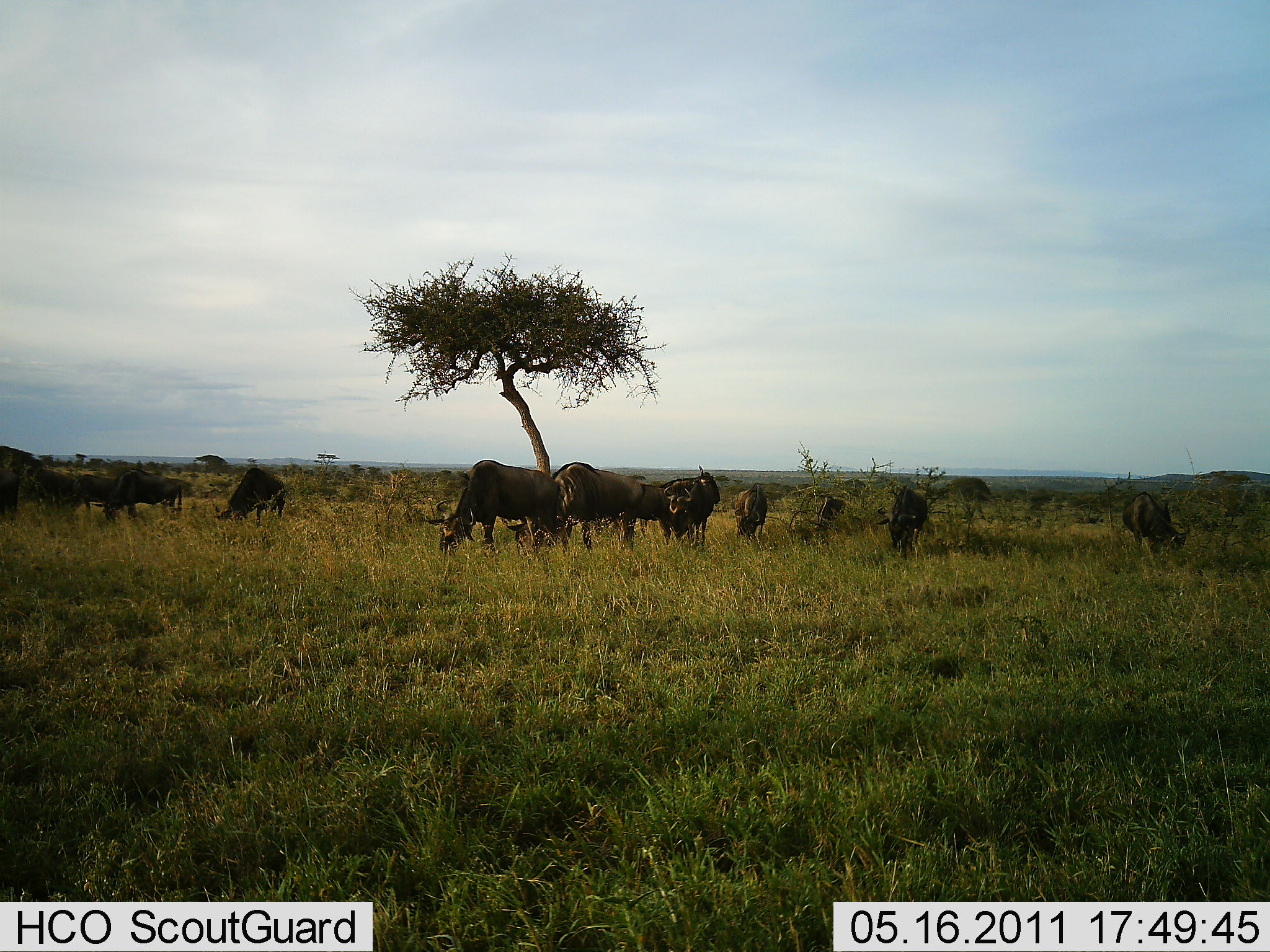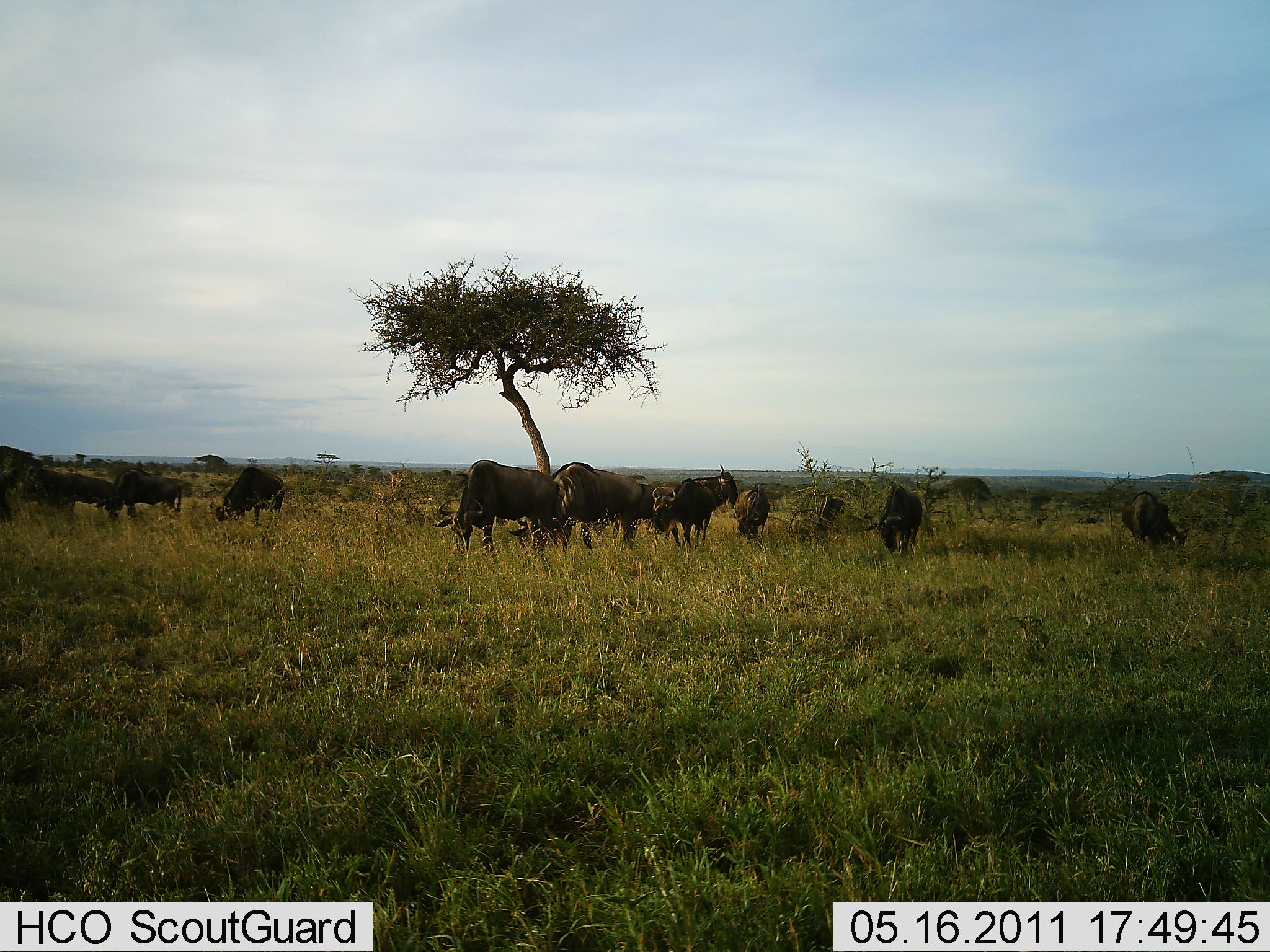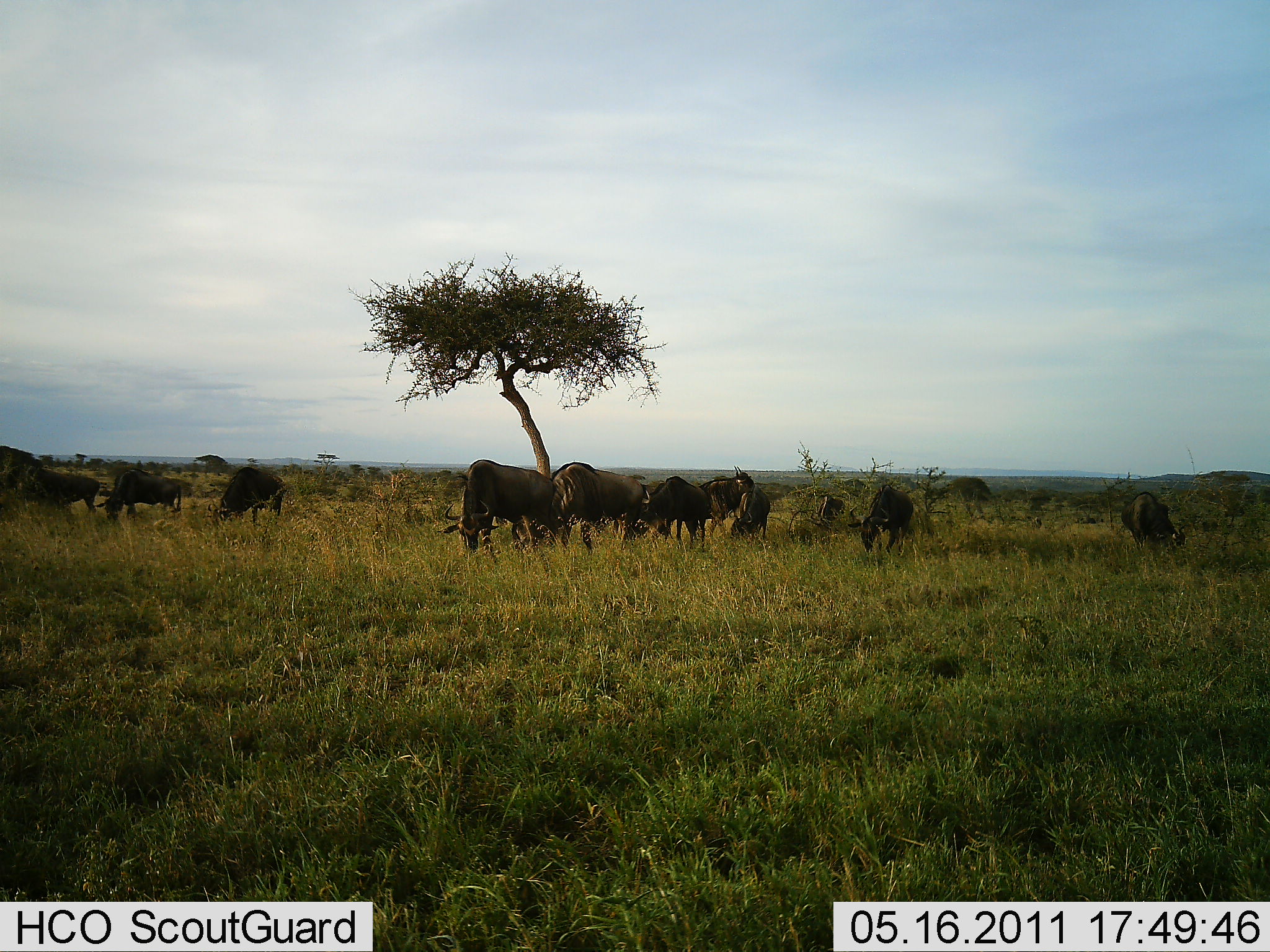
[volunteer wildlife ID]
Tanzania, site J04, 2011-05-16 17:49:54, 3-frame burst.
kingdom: Animalia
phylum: Chordata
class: Mammalia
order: Artiodactyla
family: Bovidae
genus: Connochaetes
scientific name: Connochaetes taurinus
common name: blue wildebeest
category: wildebeest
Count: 11-50.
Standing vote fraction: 50%.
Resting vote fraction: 7%.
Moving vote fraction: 7%.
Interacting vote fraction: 7%.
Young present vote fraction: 0%.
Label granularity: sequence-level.